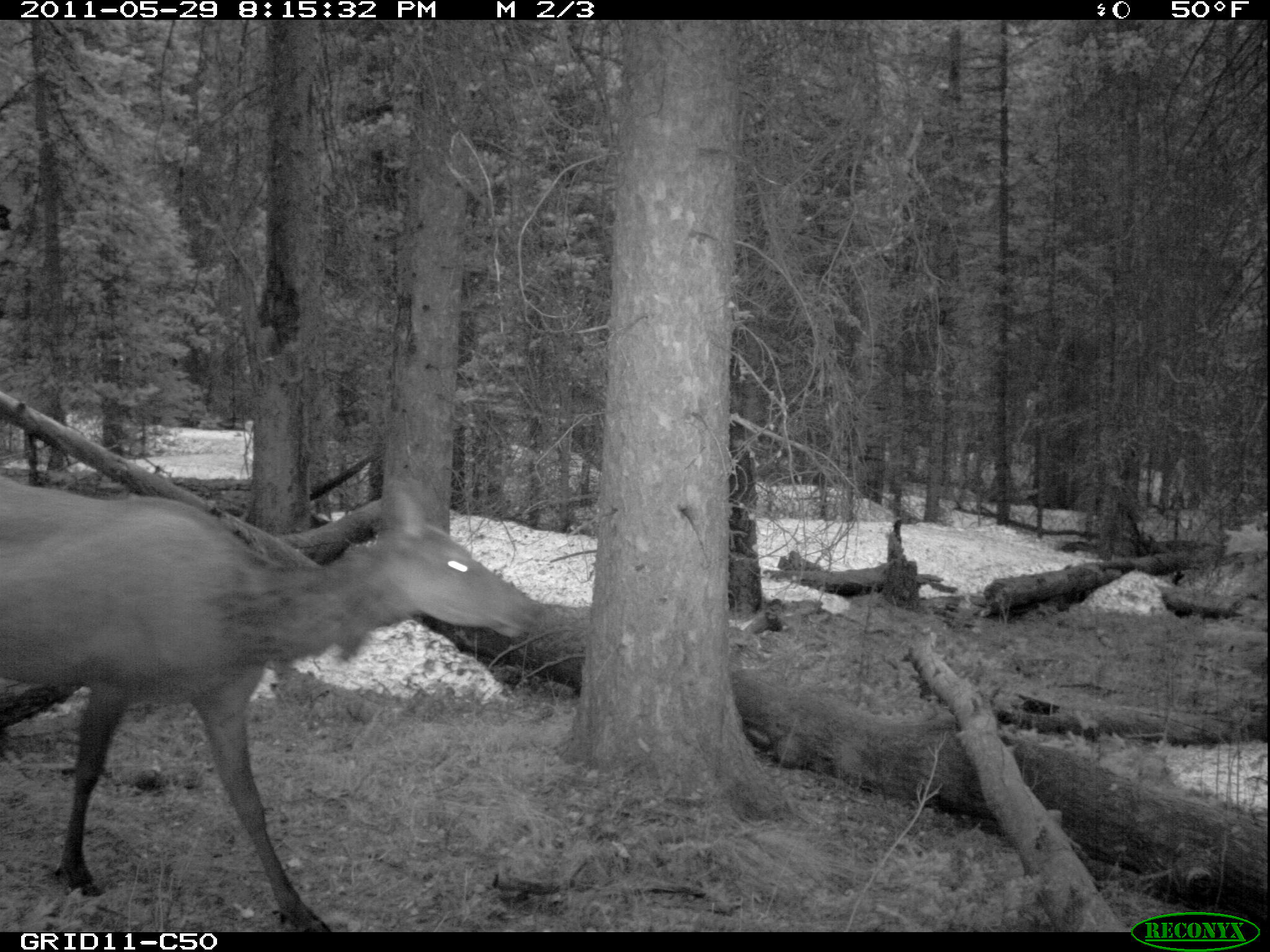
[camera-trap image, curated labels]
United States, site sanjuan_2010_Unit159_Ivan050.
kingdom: Animalia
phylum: Chordata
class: Mammalia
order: Artiodactyla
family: Cervidae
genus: Cervus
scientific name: Cervus elaphus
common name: red deer